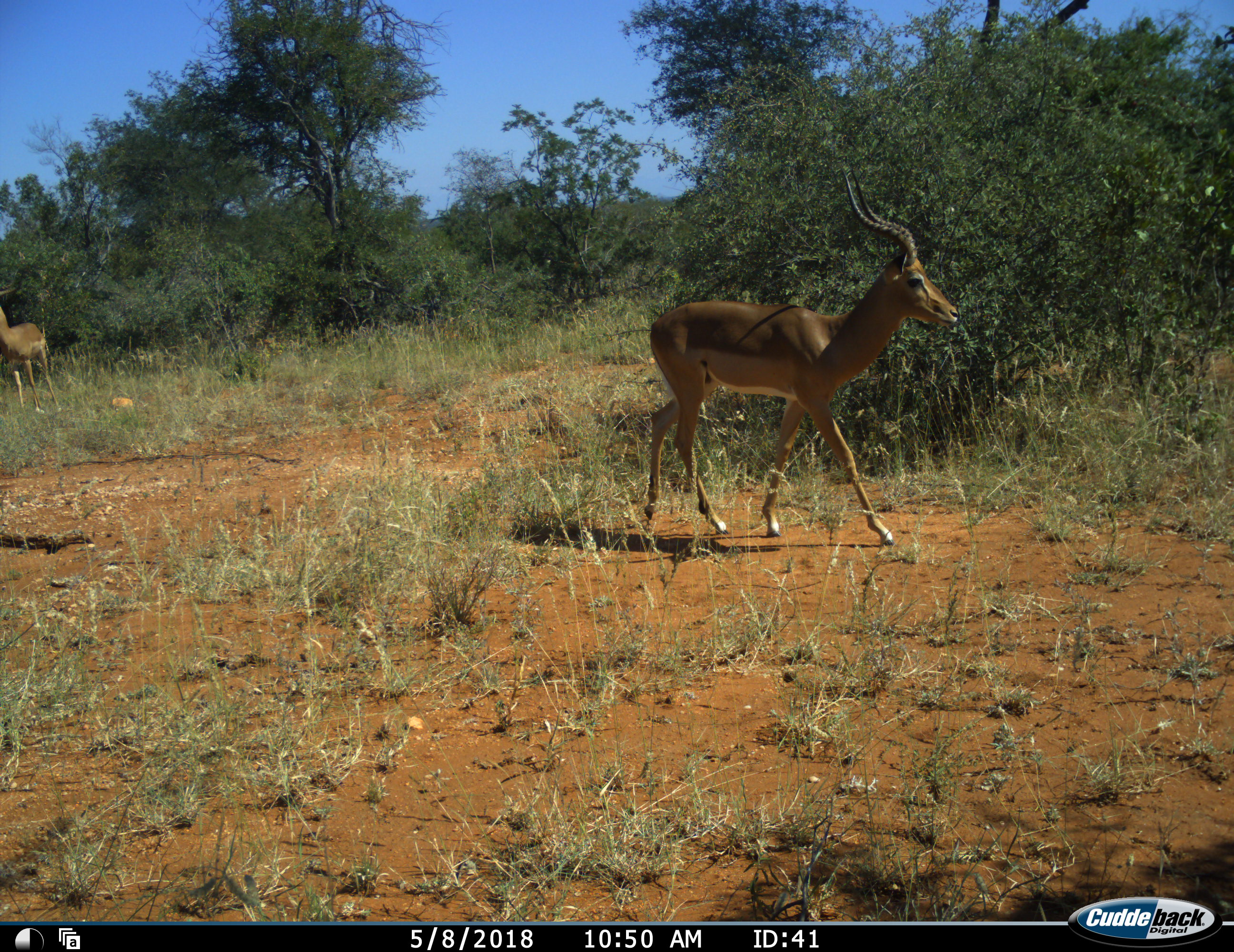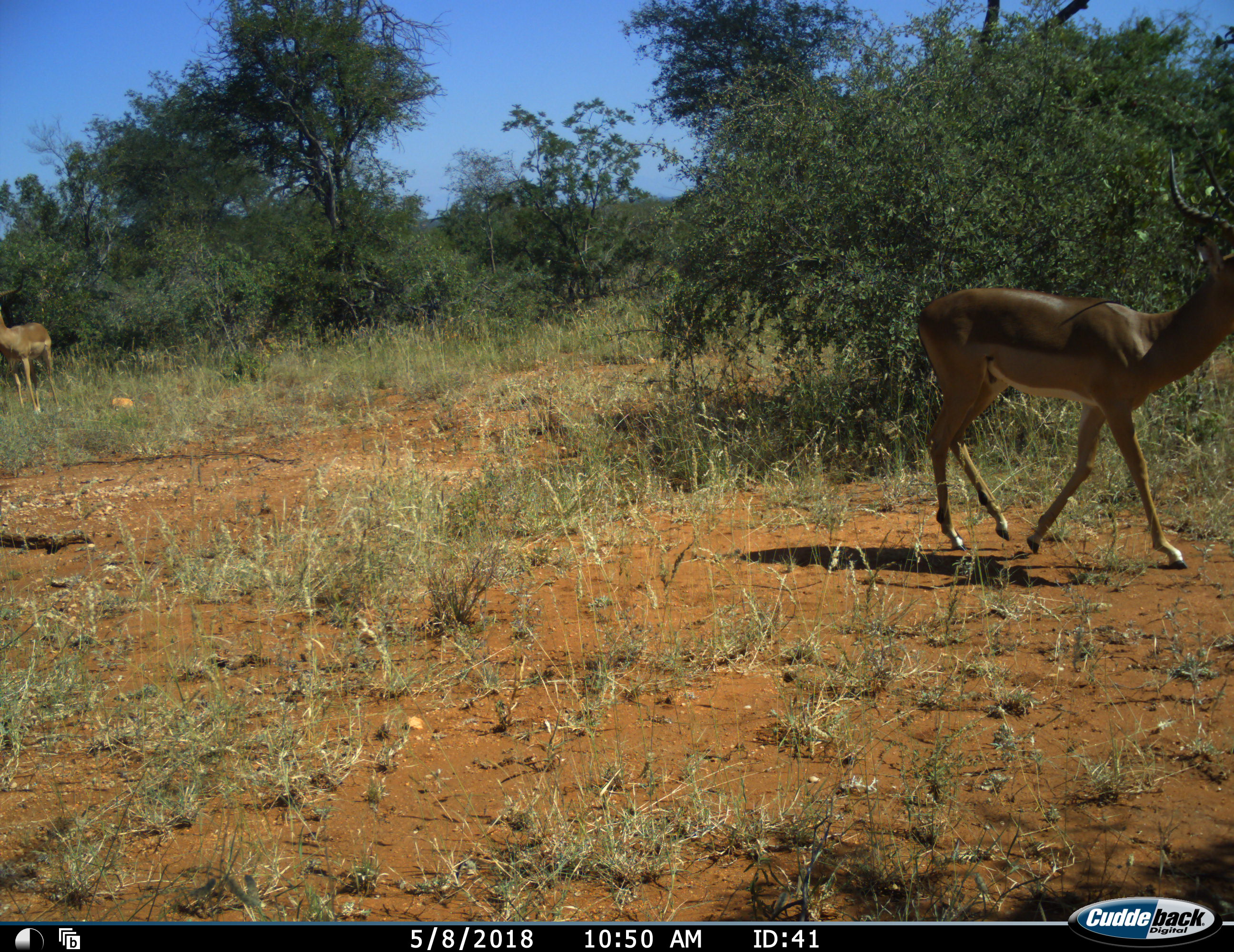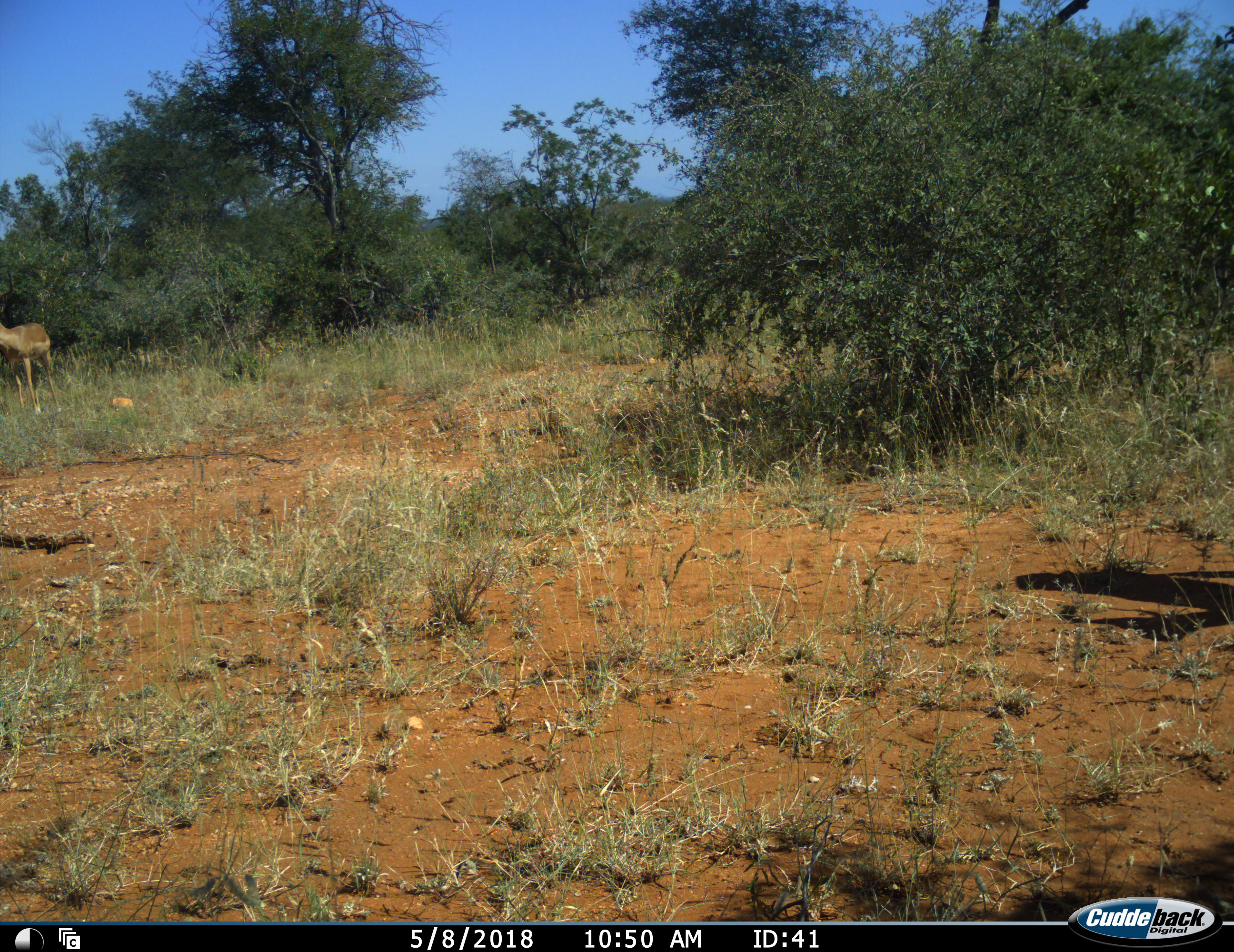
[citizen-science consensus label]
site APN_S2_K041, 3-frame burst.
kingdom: Animalia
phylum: Chordata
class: Mammalia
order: Artiodactyla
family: Bovidae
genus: Aepyceros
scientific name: Aepyceros melampus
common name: impala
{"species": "impala (Aepyceros melampus)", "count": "2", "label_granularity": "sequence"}